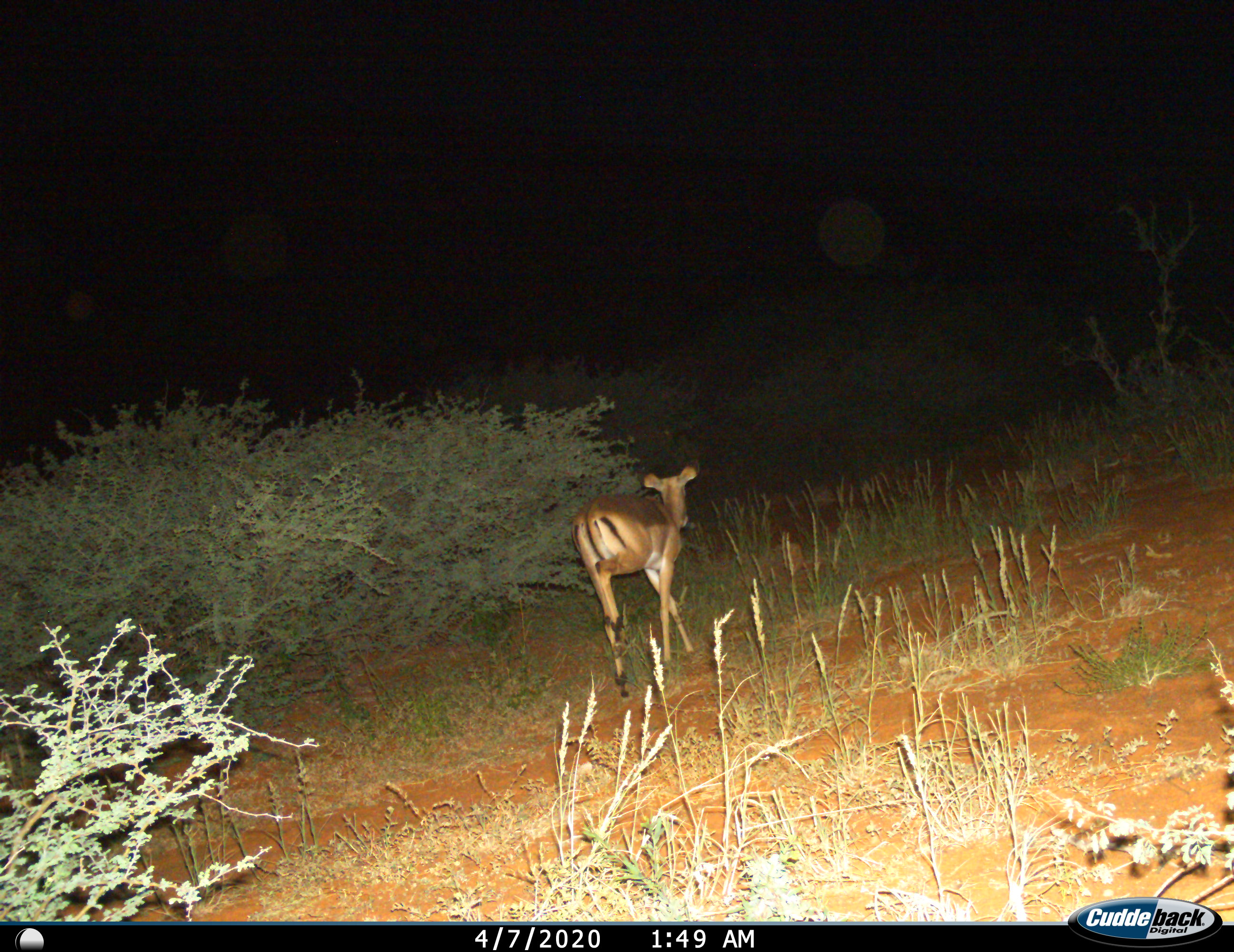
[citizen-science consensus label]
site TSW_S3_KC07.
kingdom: Animalia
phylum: Chordata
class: Mammalia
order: Artiodactyla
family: Bovidae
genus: Aepyceros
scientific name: Aepyceros melampus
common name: impala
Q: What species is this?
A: Impala (Aepyceros melampus).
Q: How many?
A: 1.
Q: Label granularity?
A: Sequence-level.